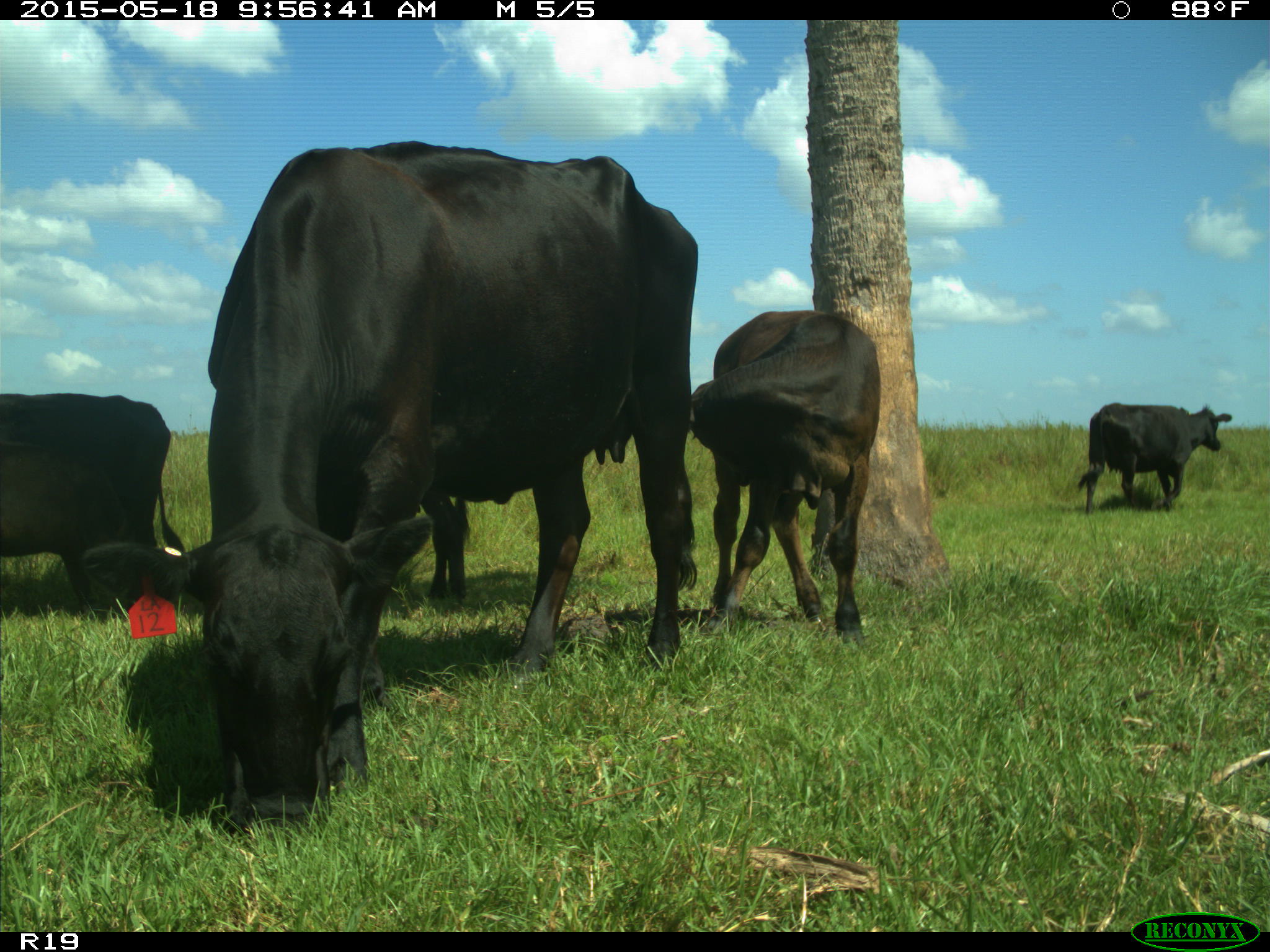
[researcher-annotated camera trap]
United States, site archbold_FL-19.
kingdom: Animalia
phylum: Chordata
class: Mammalia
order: Artiodactyla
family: Bovidae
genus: Bos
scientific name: Bos taurus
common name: domestic cow